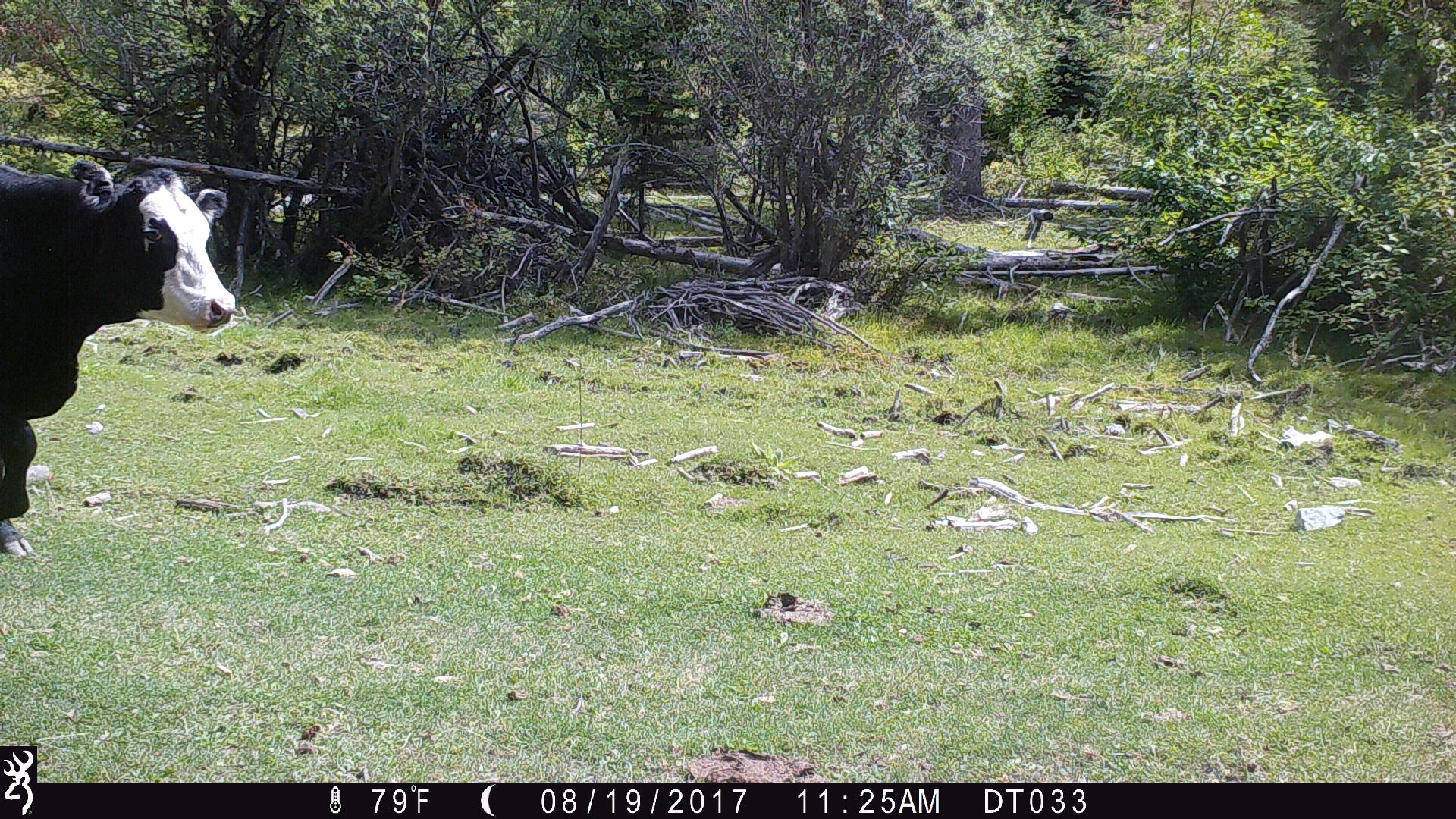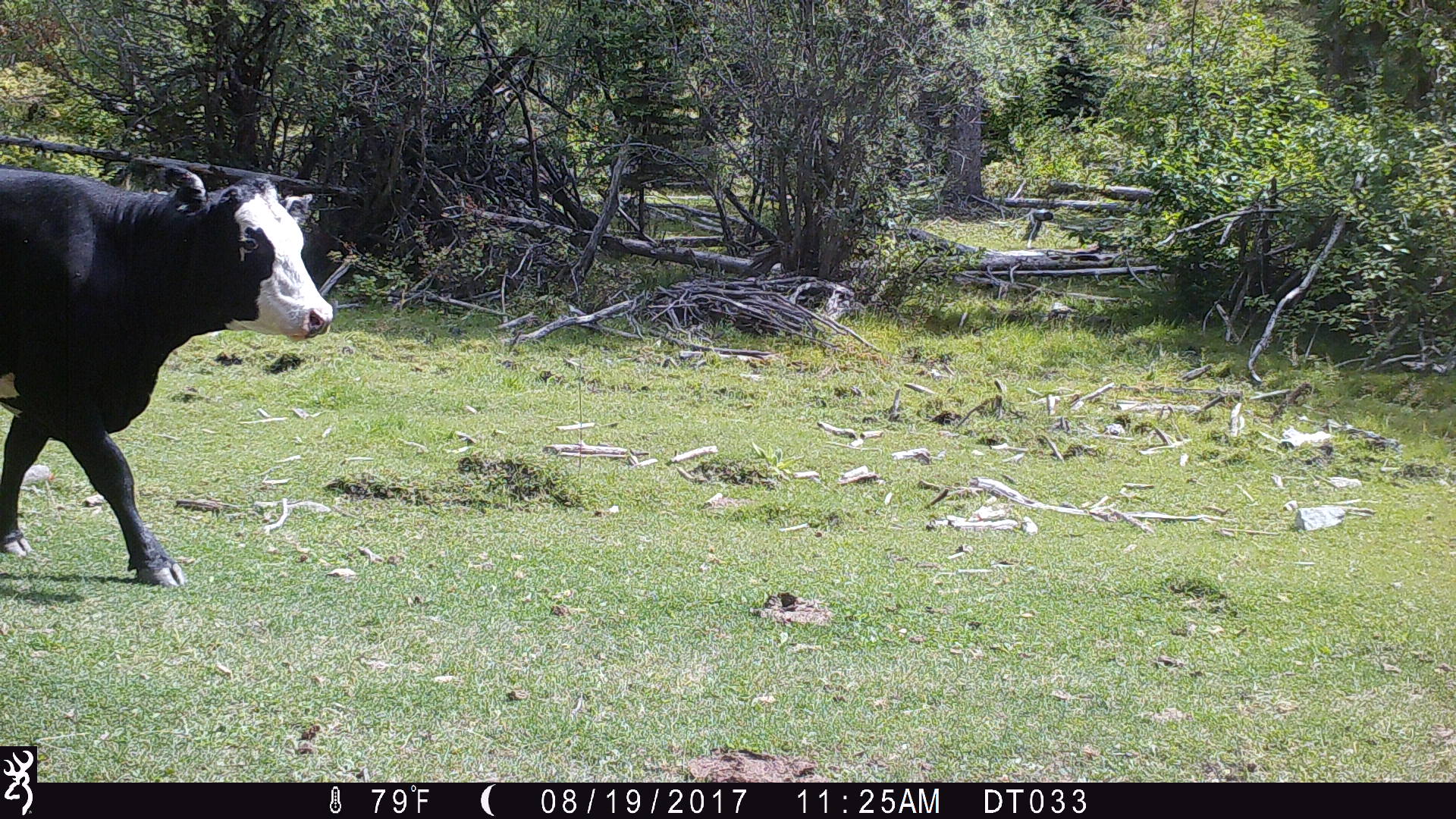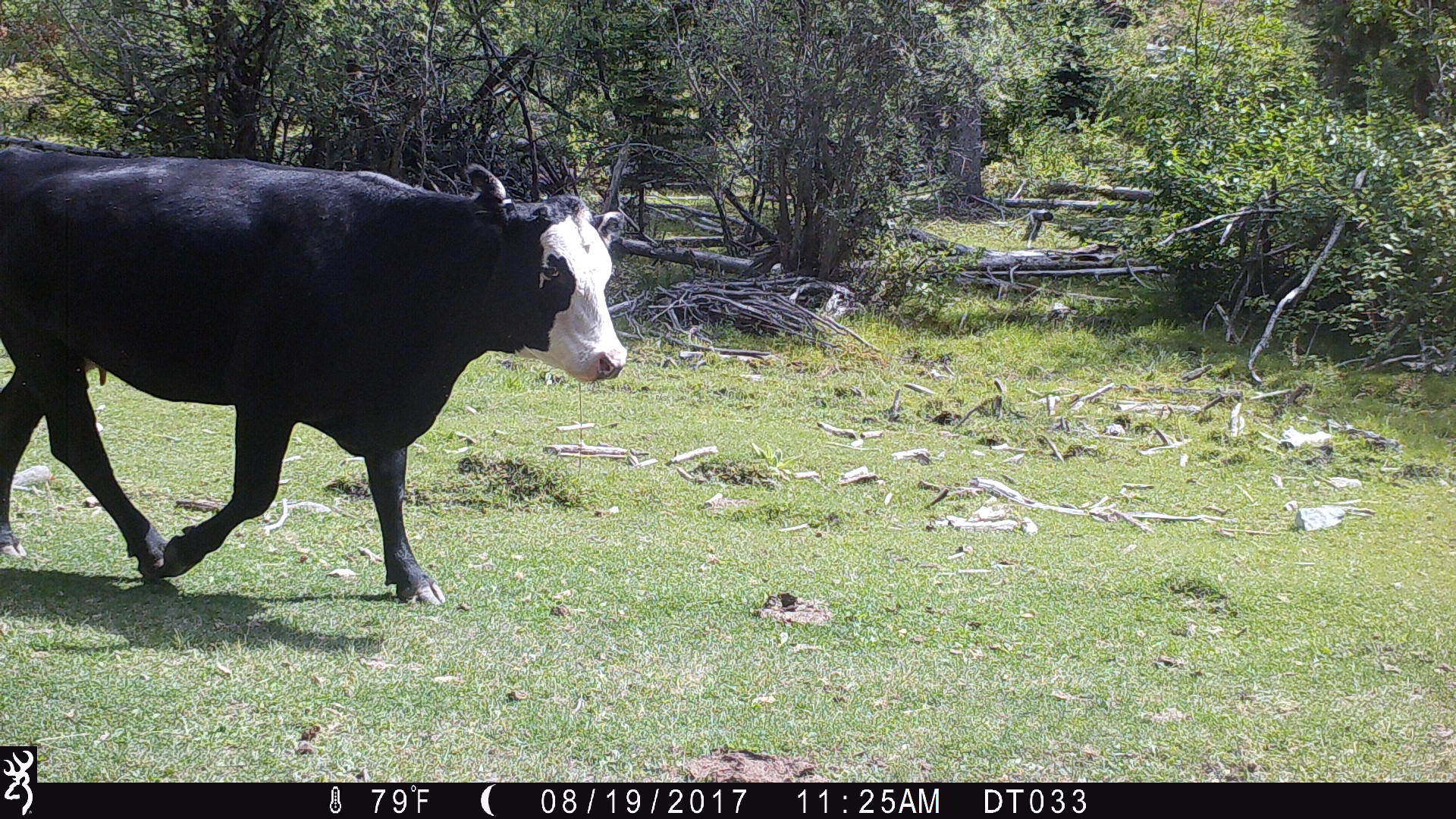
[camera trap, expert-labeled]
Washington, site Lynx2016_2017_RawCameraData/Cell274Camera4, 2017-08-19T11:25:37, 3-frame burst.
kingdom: Animalia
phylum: Chordata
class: Mammalia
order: Artiodactyla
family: Bovidae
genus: Bos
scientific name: Bos taurus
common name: domestic cattle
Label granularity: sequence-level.